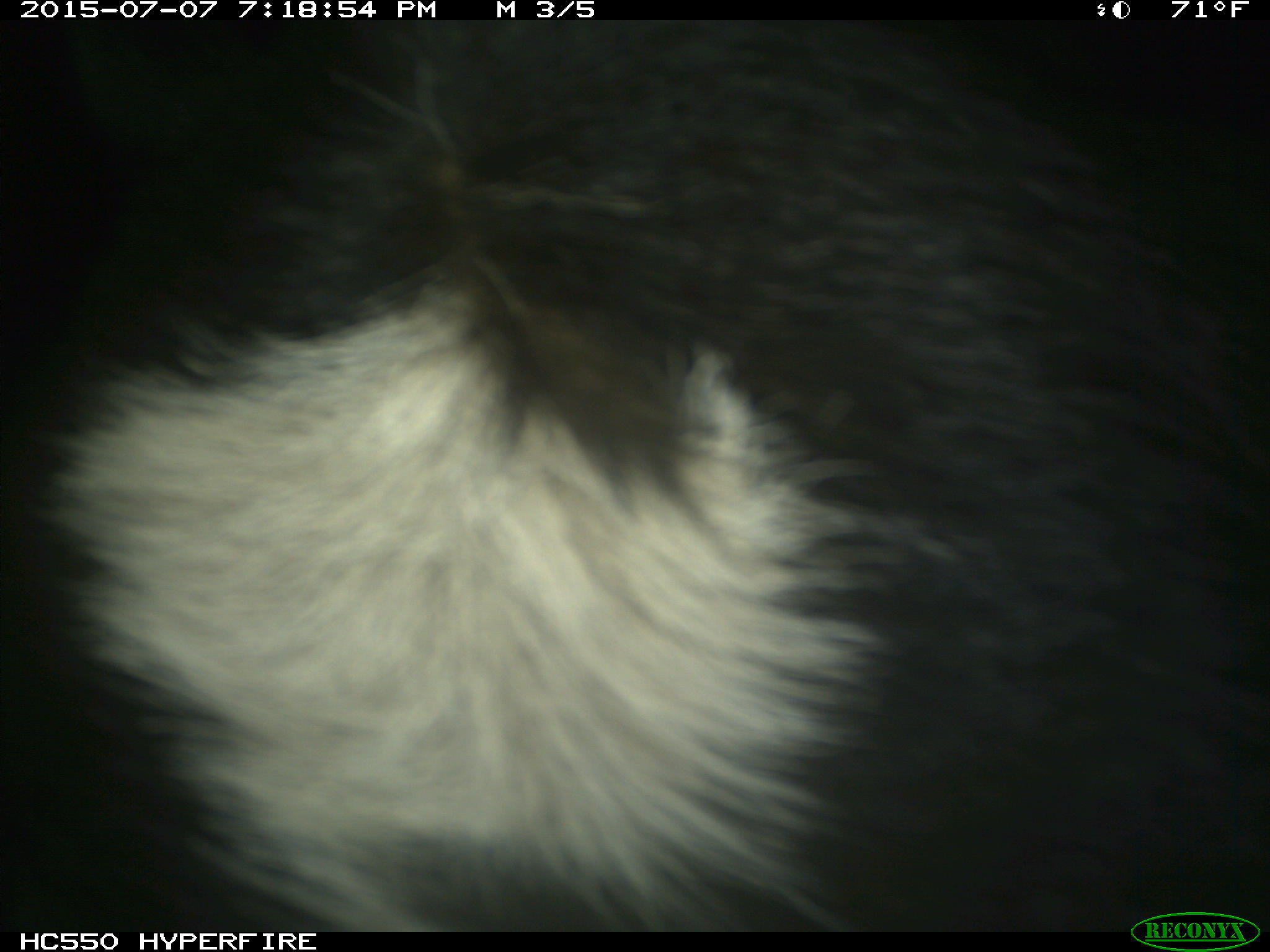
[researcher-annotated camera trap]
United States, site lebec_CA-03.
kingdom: Animalia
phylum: Chordata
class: Mammalia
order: Artiodactyla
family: Bovidae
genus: Bos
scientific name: Bos taurus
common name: domestic cow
Bos taurus (domestic cow).